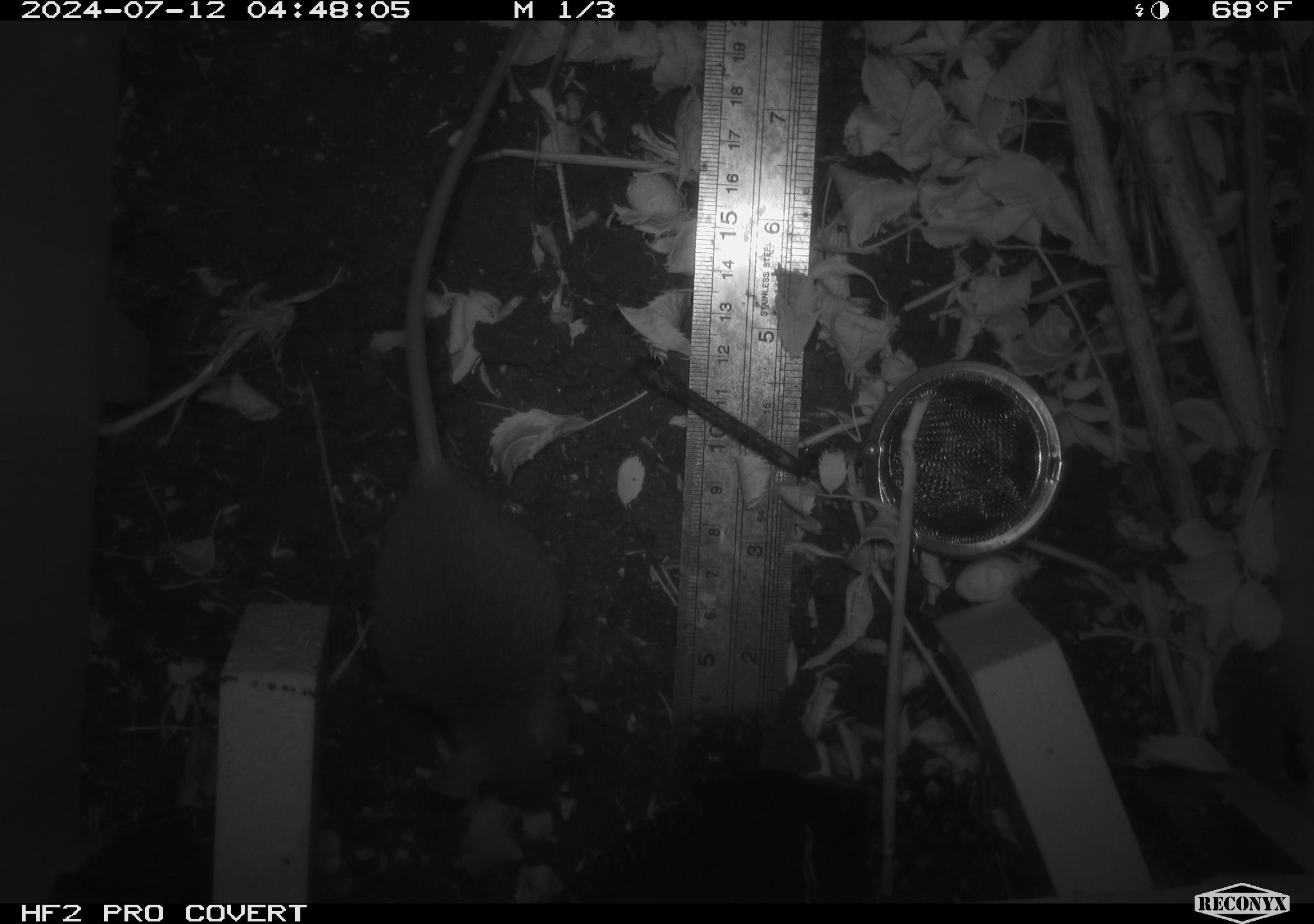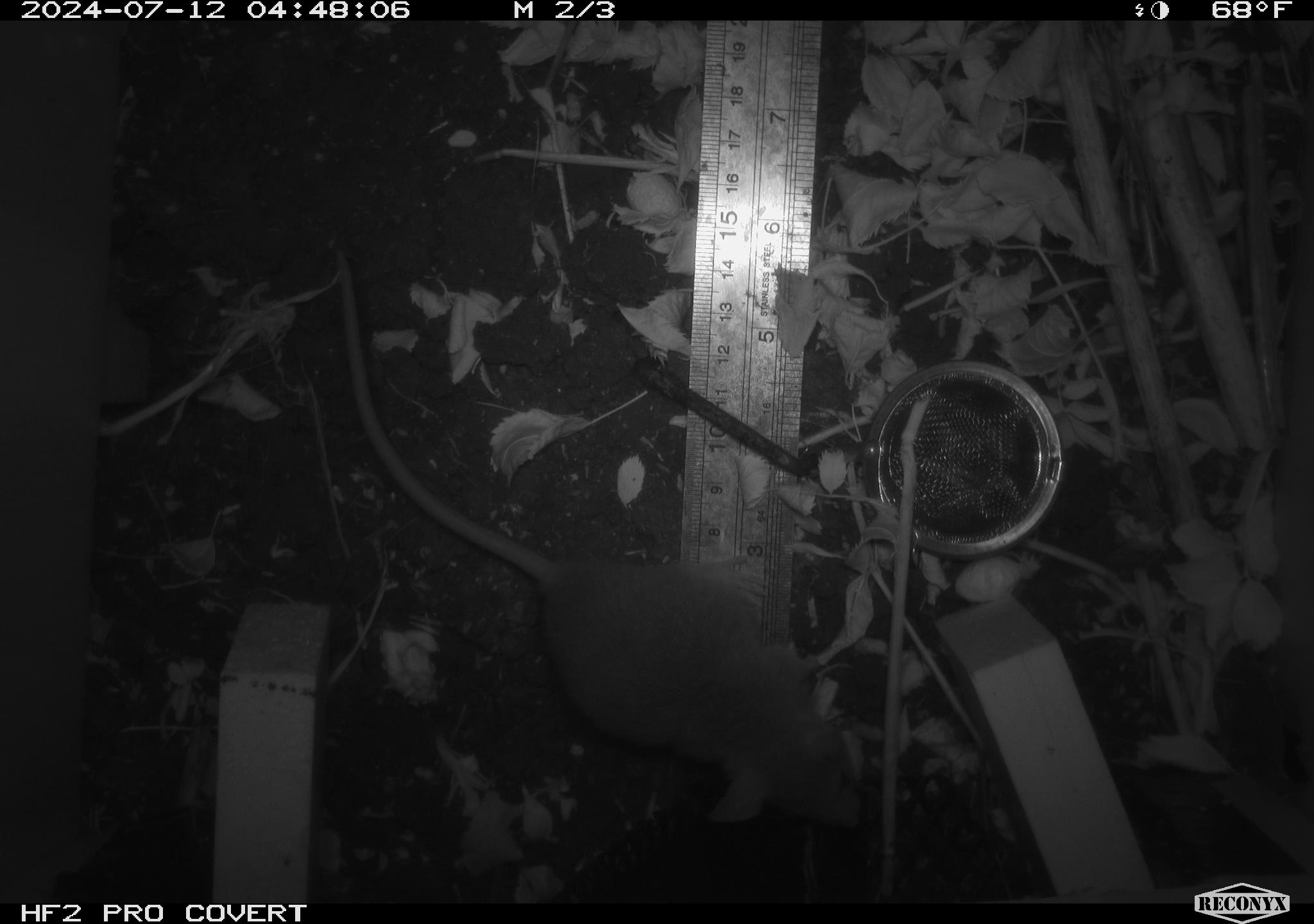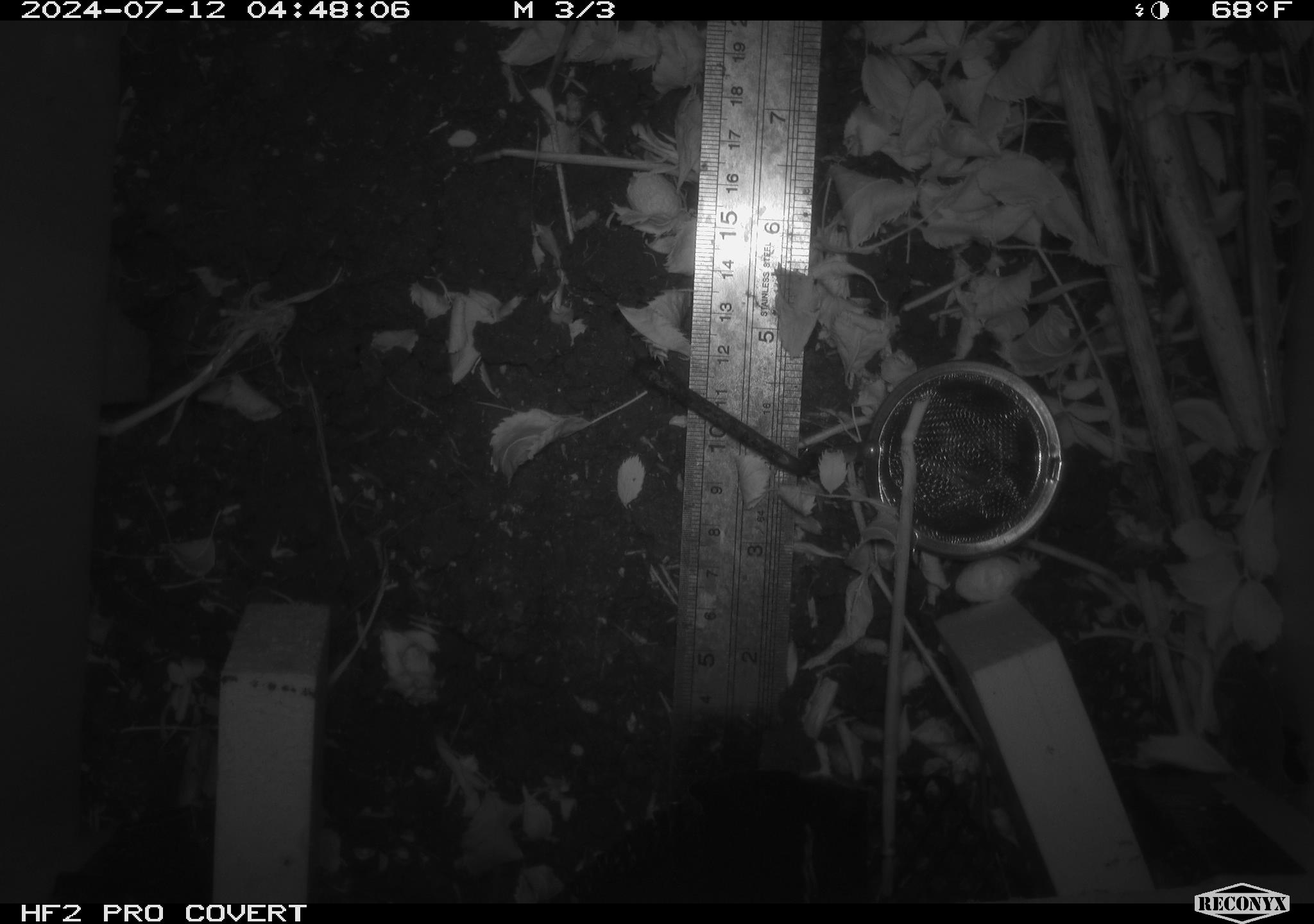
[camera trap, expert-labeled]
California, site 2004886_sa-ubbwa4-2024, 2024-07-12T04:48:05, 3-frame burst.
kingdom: Animalia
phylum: Chordata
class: Mammalia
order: Rodentia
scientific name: Rodentia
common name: woodrat or rat or mouse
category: woodrat or rat or mouse species